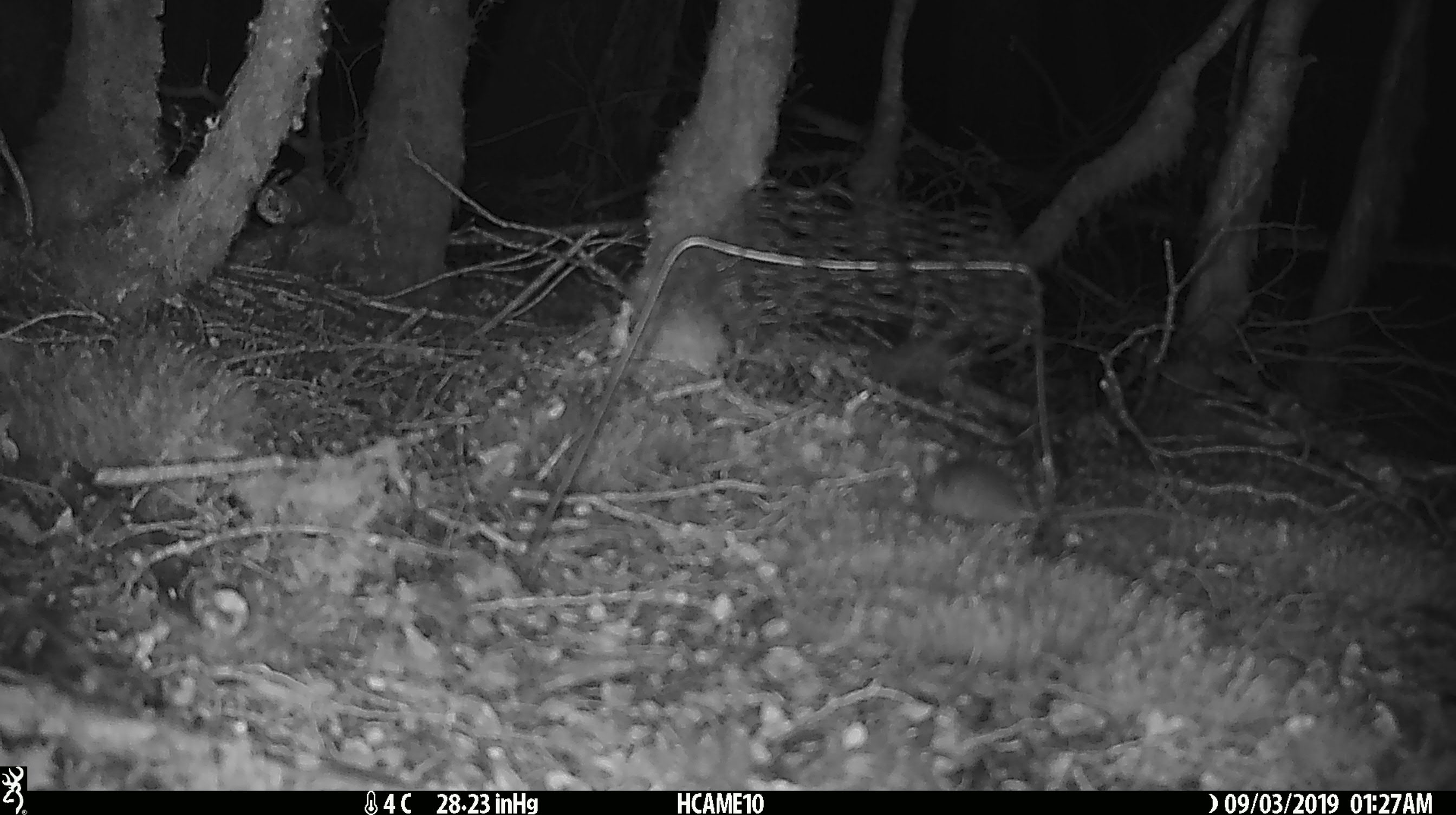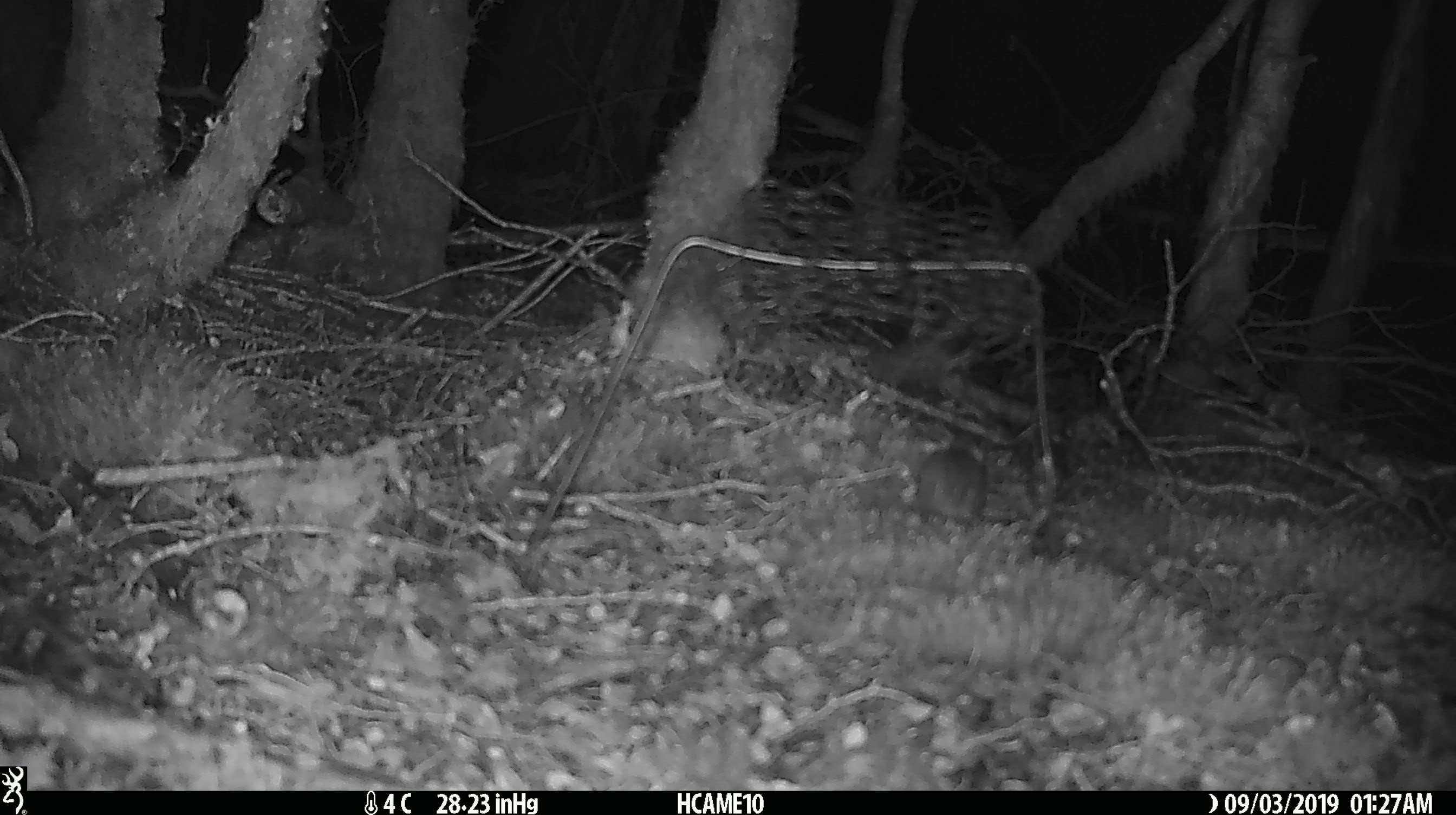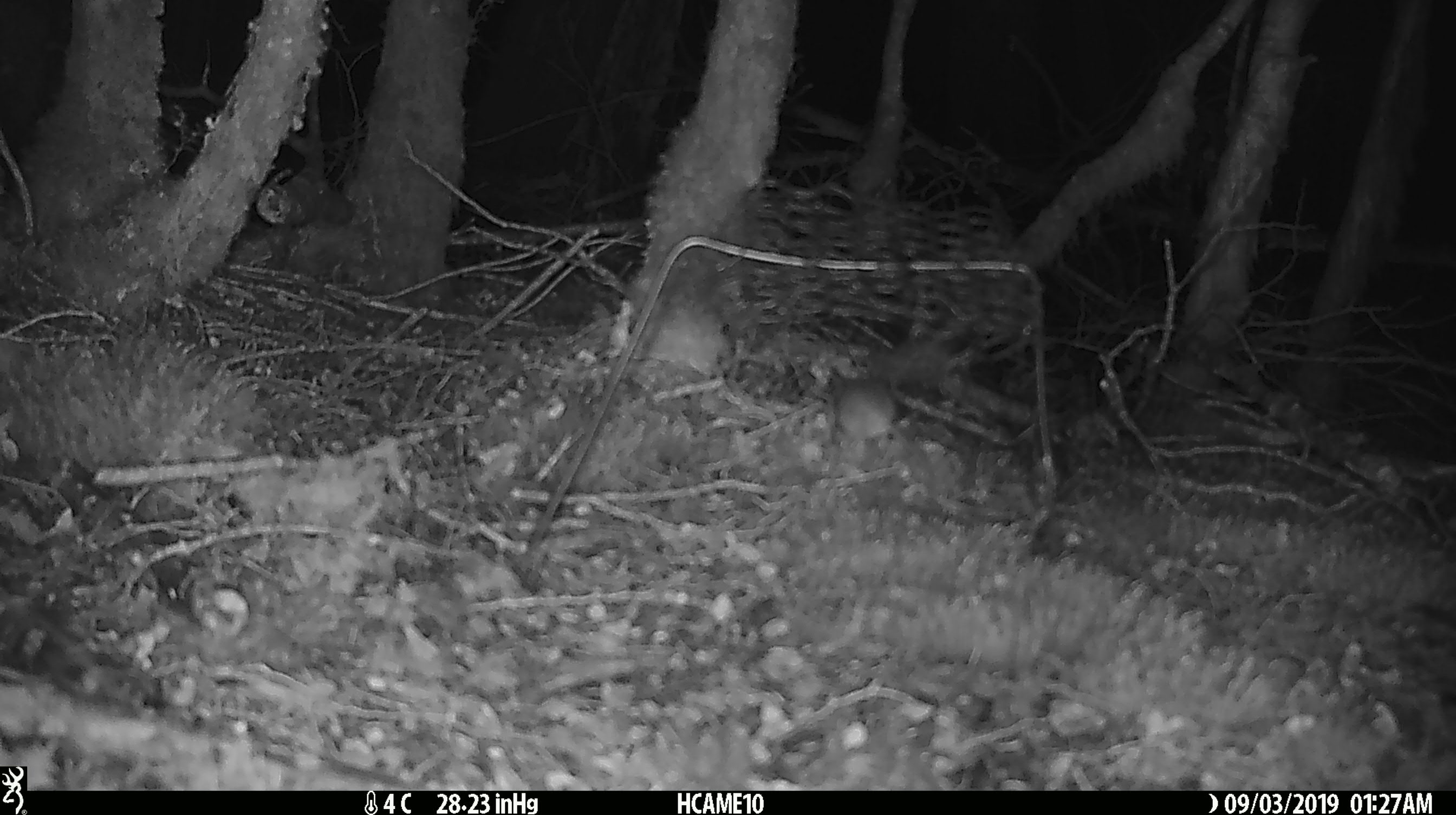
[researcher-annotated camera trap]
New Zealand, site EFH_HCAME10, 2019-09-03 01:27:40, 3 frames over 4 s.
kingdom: Animalia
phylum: Chordata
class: Mammalia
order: Rodentia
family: Muridae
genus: Mus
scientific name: Mus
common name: mouse